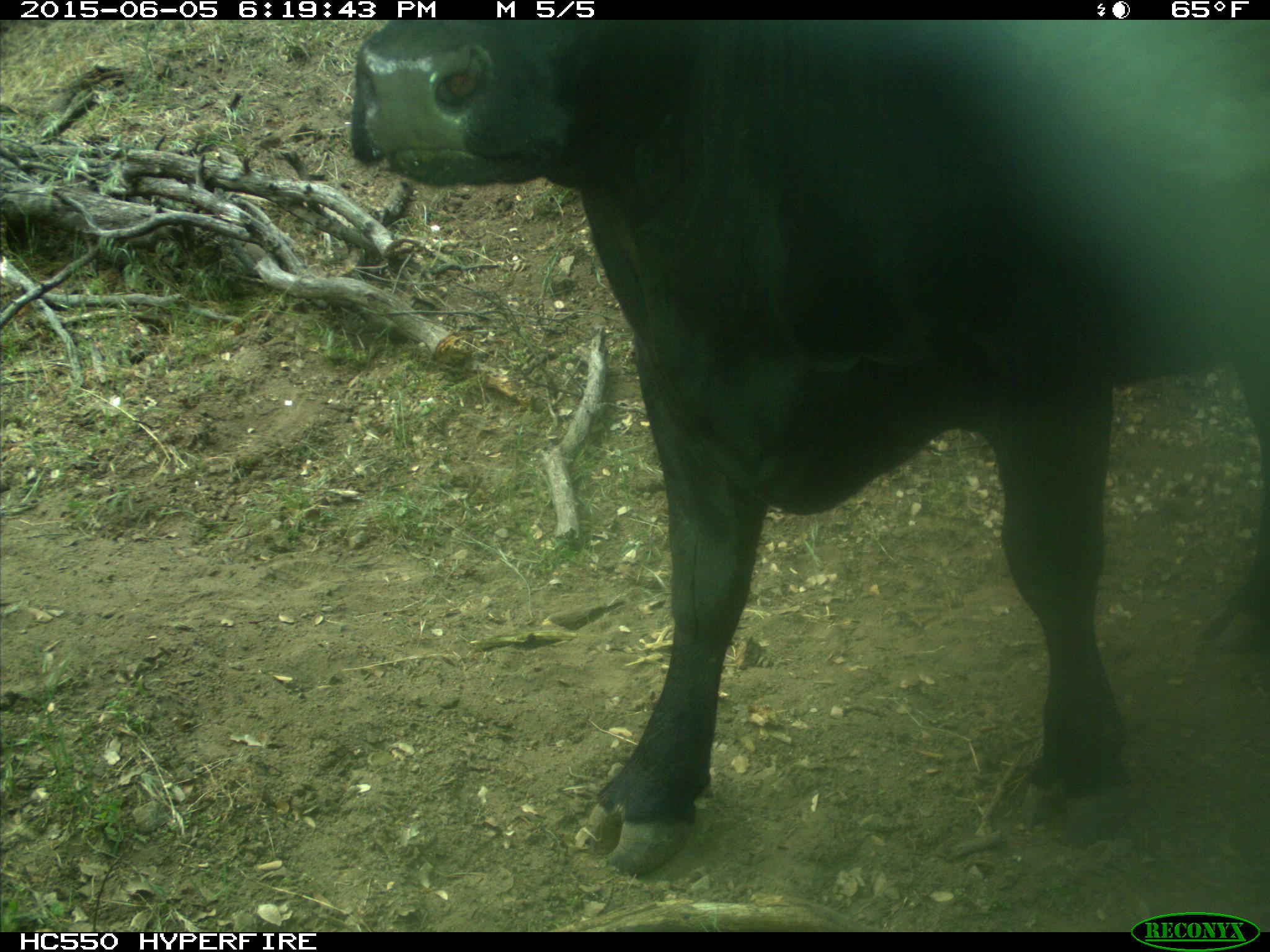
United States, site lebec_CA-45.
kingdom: Animalia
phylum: Chordata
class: Mammalia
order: Artiodactyla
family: Bovidae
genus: Bos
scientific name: Bos taurus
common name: domestic cow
Bos taurus (domestic cow).